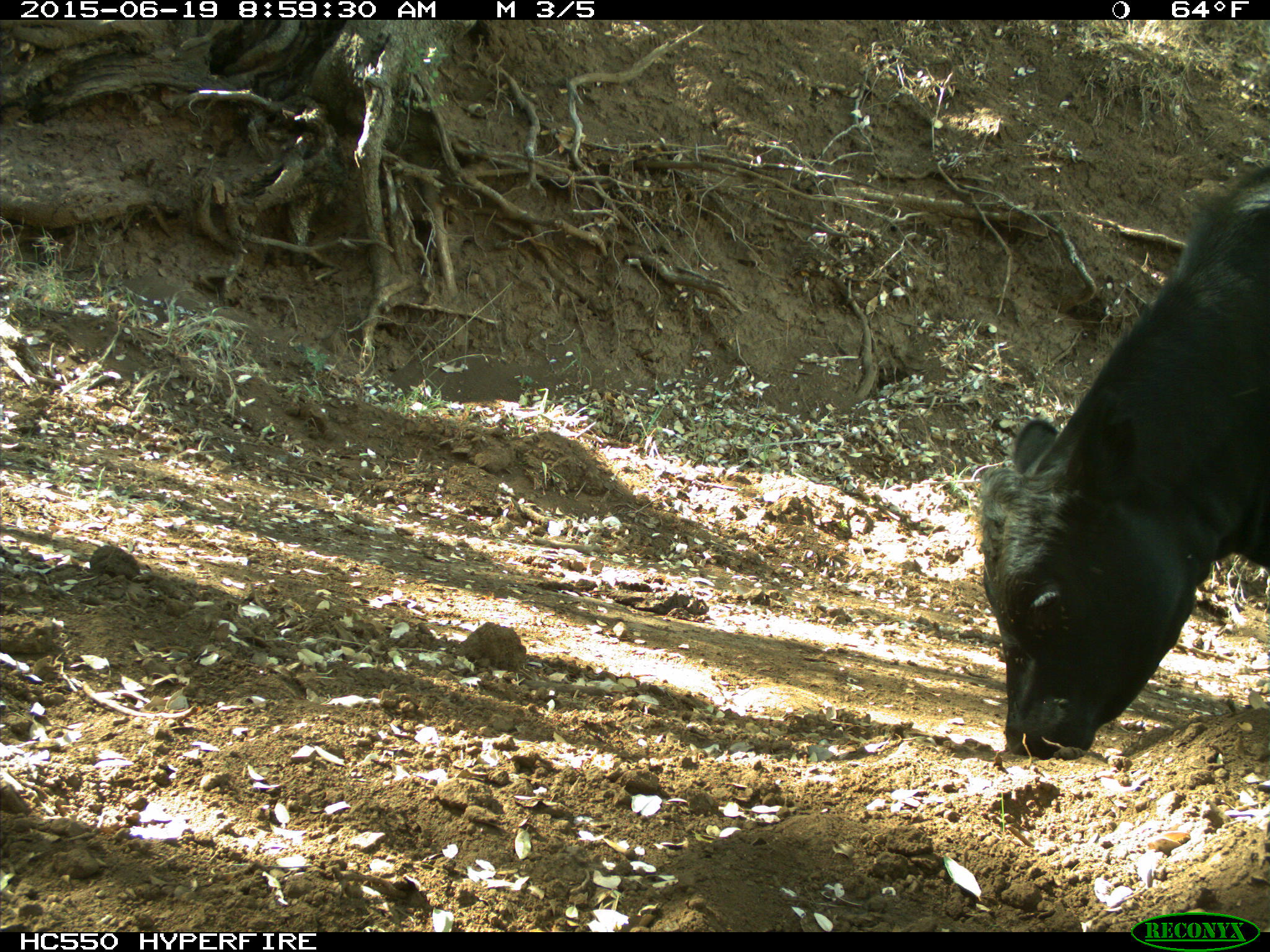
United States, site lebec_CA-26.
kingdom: Animalia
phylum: Chordata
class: Mammalia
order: Artiodactyla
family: Bovidae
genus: Bos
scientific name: Bos taurus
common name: domestic cow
Bos taurus (domestic cow).